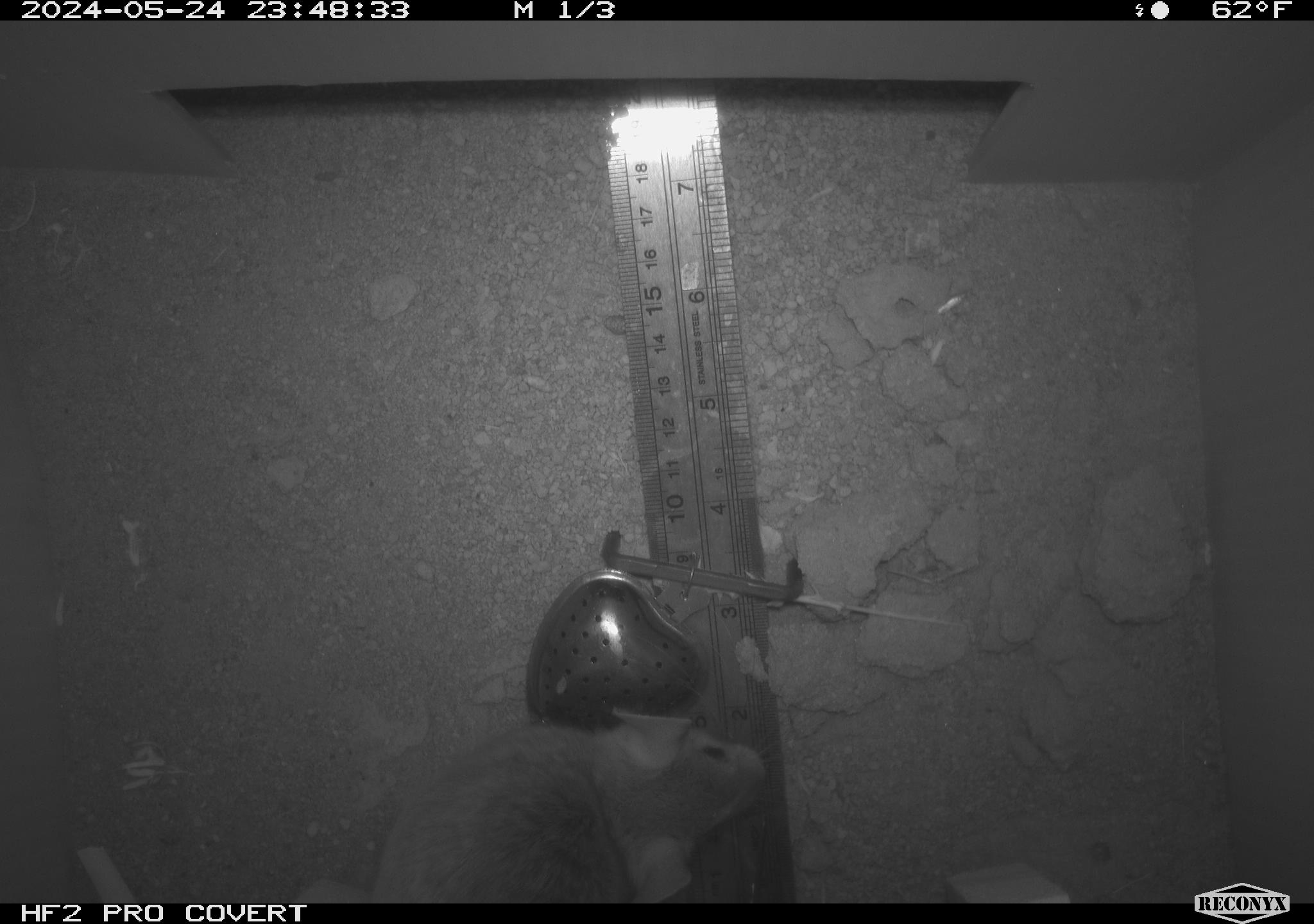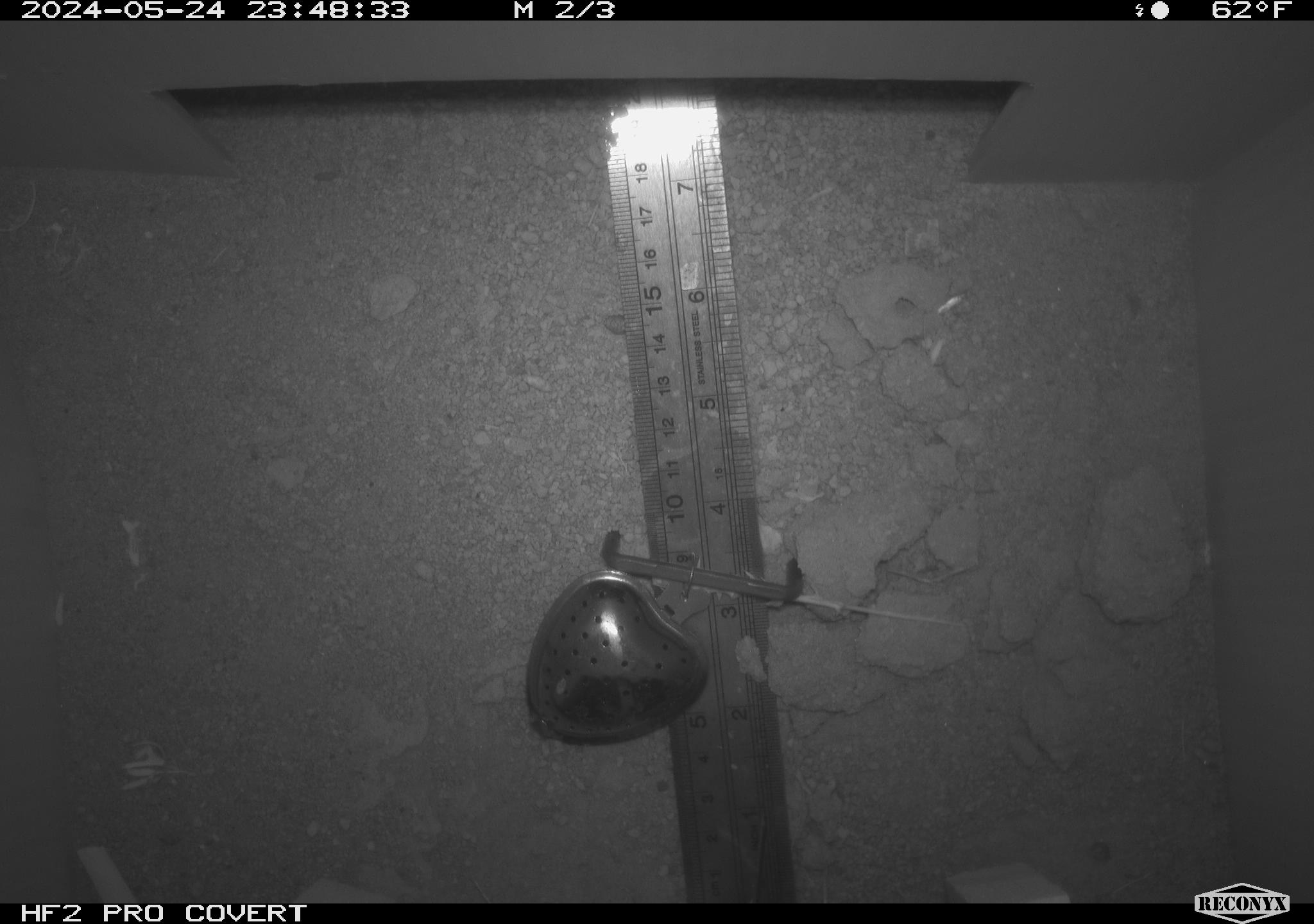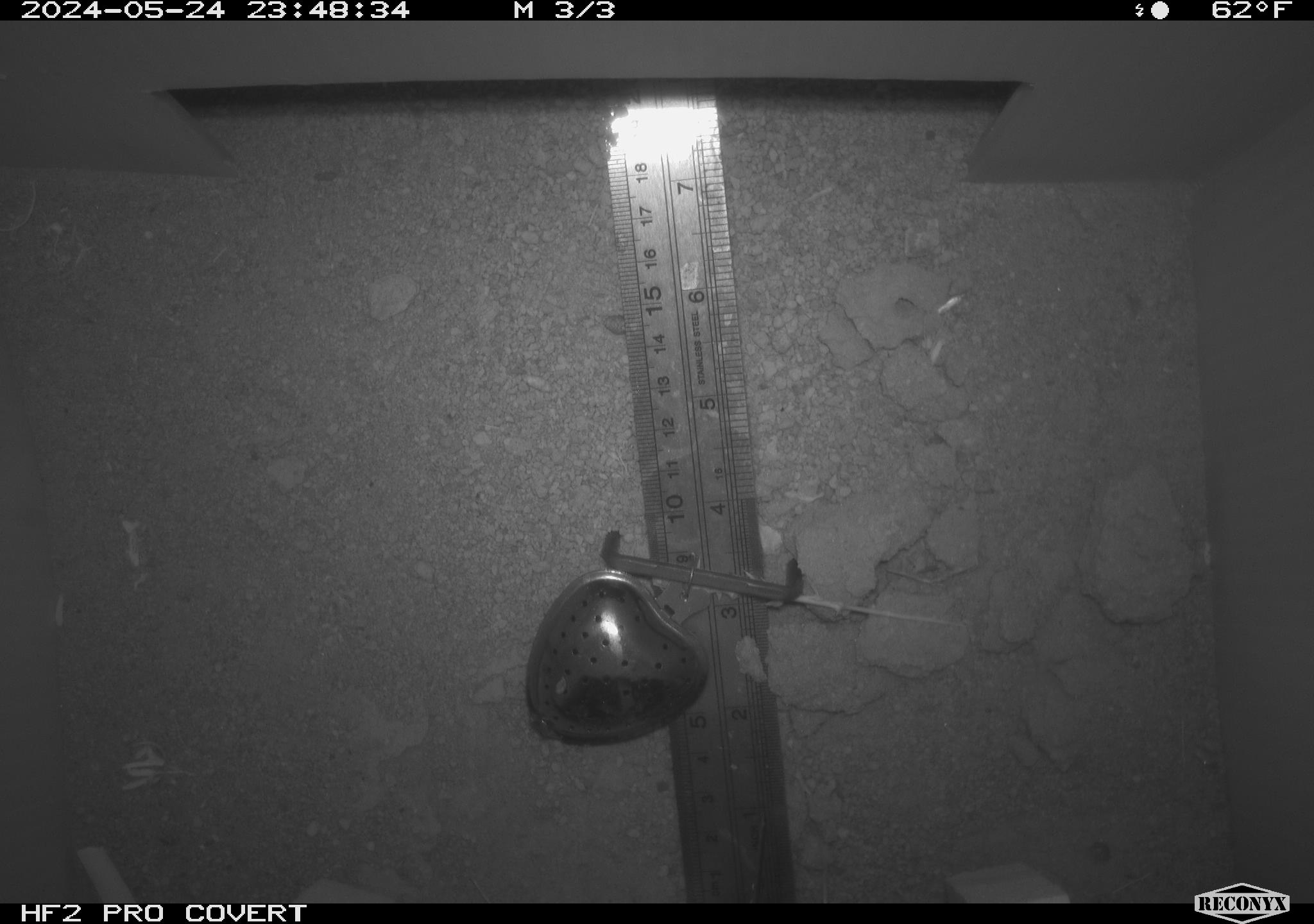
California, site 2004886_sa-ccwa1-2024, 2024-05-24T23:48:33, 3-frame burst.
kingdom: Animalia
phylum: Chordata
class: Mammalia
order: Rodentia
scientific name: Rodentia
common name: mouse species